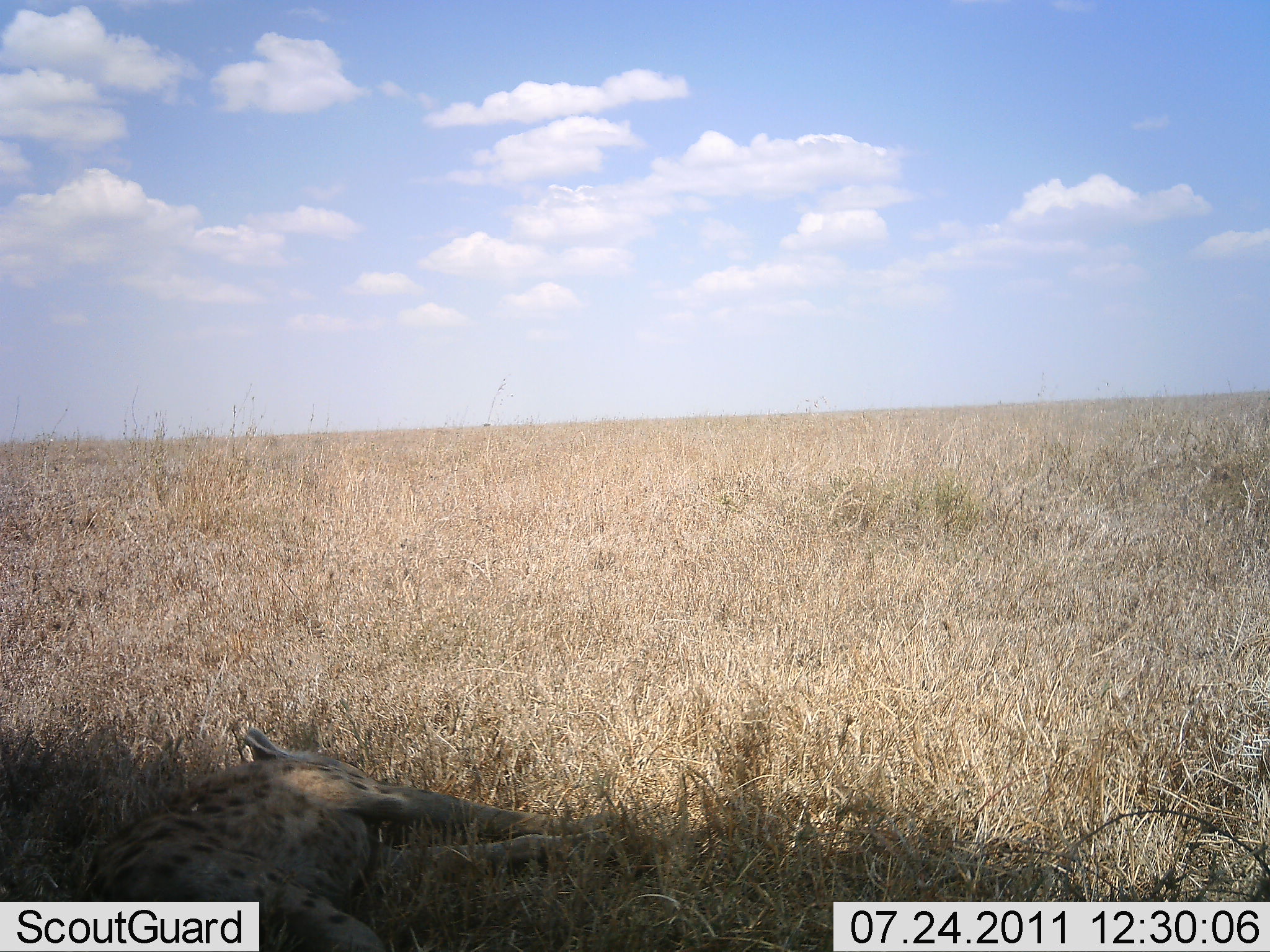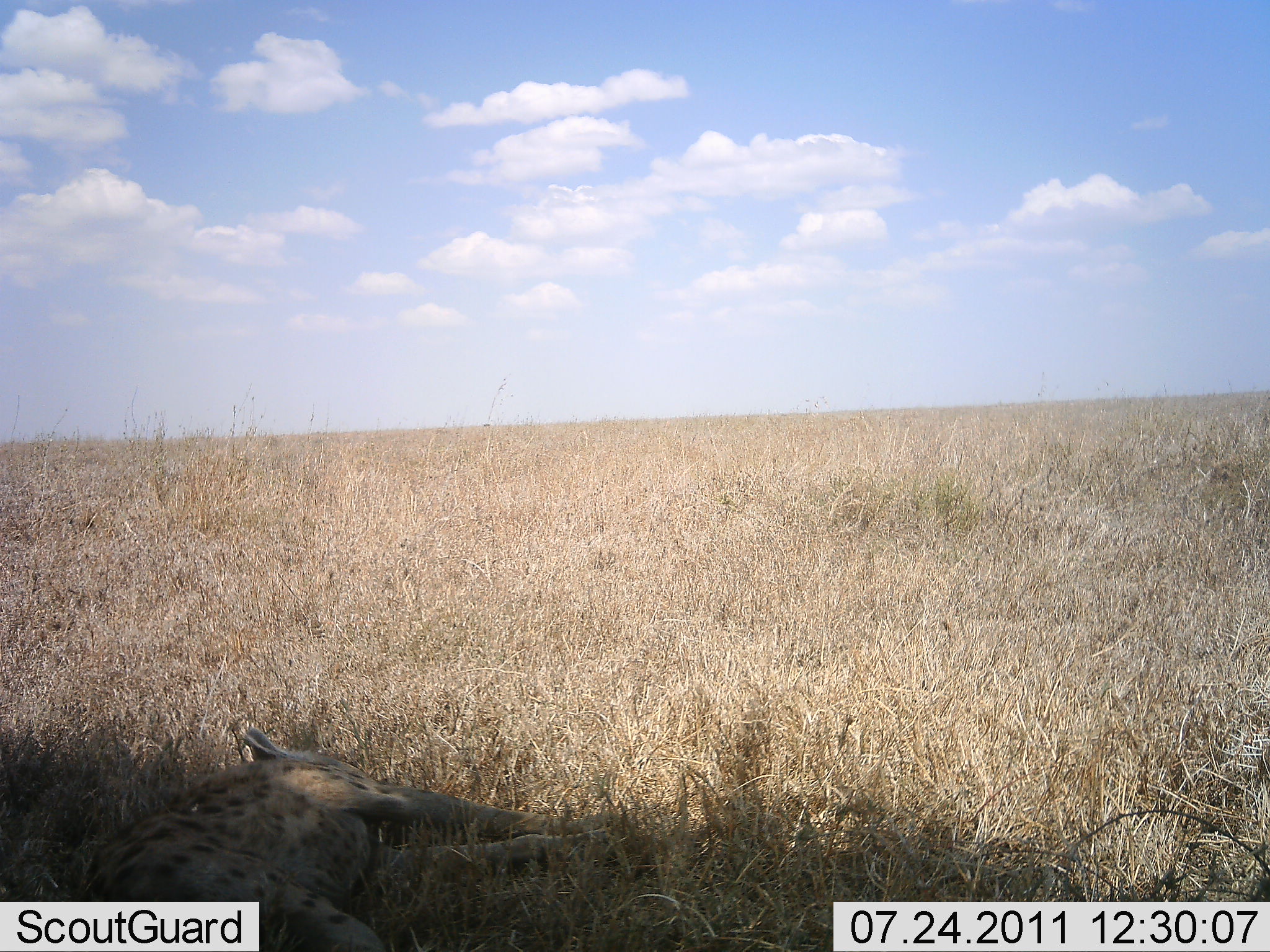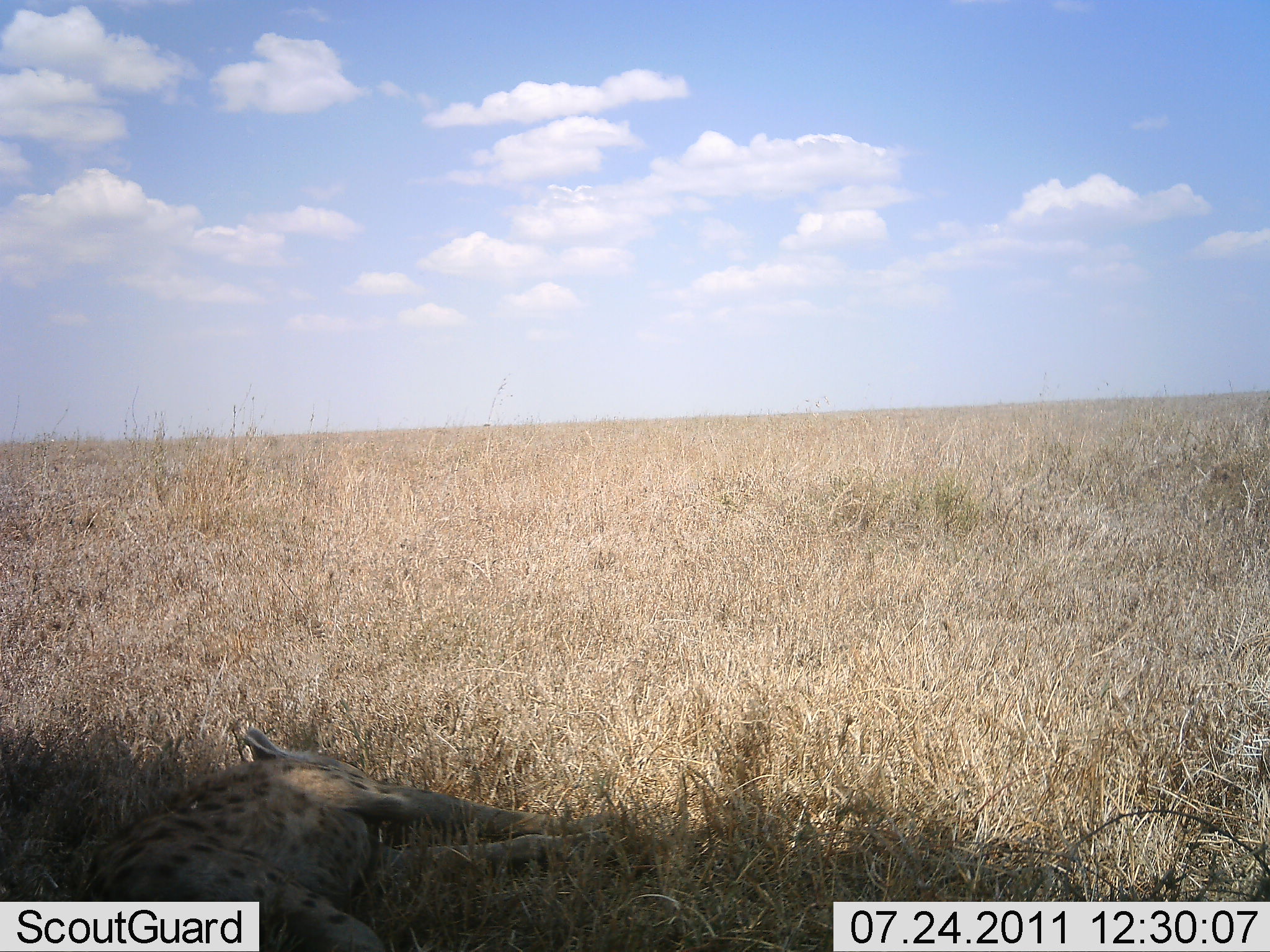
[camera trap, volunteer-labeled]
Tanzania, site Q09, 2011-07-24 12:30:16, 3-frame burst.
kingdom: Animalia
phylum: Chordata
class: Mammalia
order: Carnivora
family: Hyaenidae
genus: Crocuta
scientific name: Crocuta crocuta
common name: spotted hyena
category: hyenaspotted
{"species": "hyenaspotted (spotted hyena) (Crocuta crocuta)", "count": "1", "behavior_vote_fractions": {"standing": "0%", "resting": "100%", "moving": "0%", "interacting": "0%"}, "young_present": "0%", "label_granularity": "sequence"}